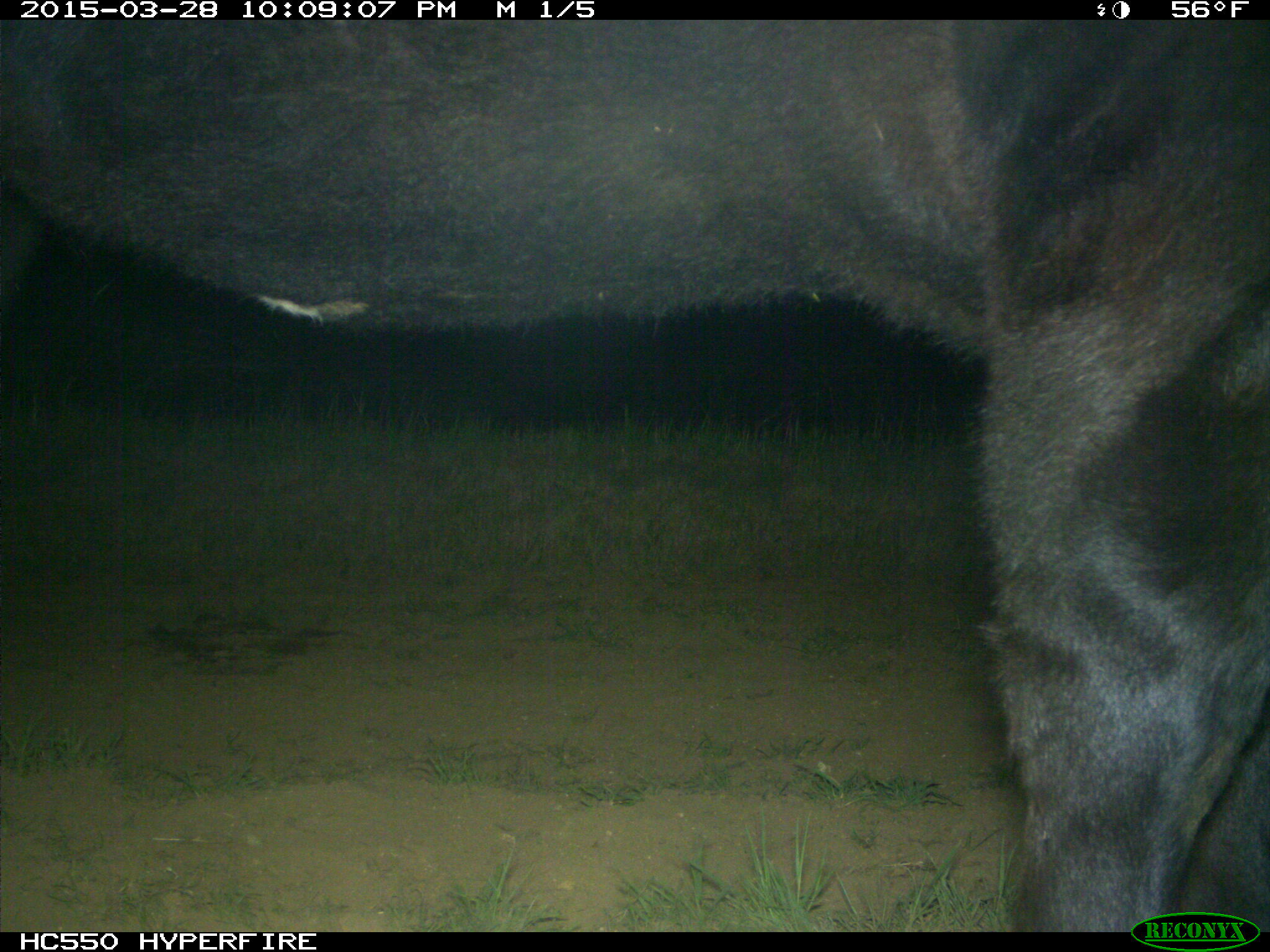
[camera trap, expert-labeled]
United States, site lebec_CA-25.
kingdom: Animalia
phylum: Chordata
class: Mammalia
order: Artiodactyla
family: Bovidae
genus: Bos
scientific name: Bos taurus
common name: domestic cow